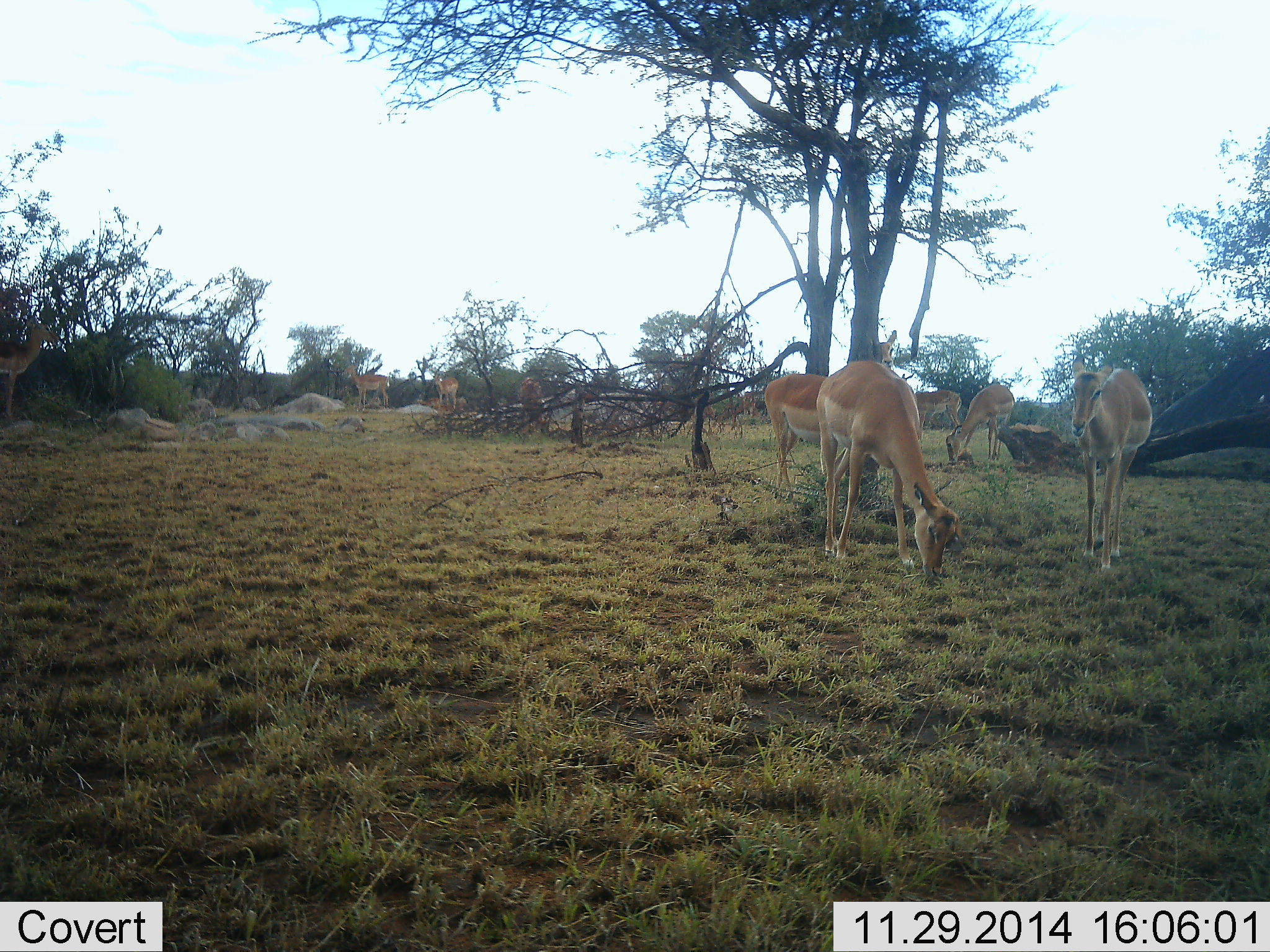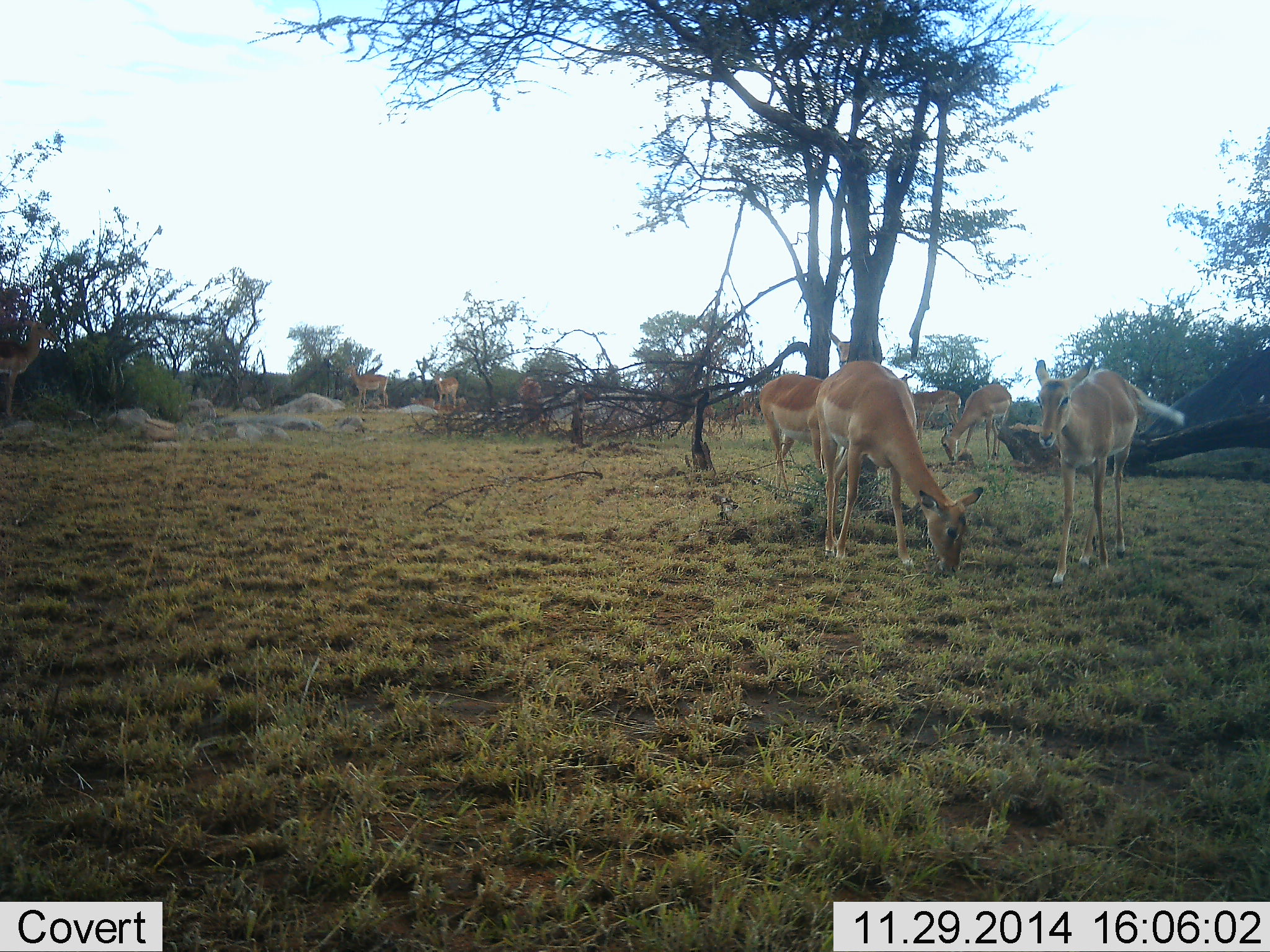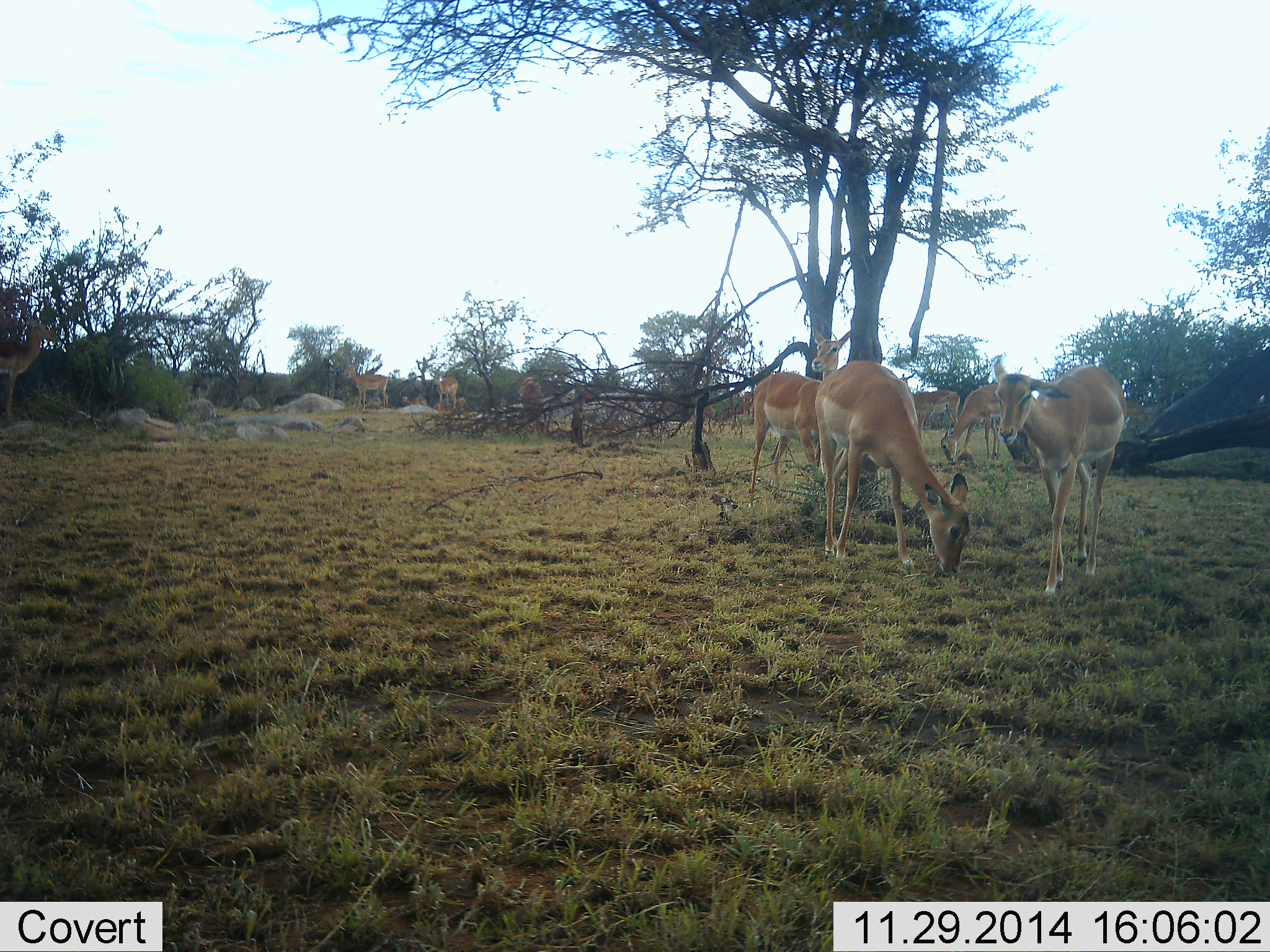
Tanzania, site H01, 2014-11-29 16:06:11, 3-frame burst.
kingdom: Animalia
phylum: Chordata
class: Mammalia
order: Artiodactyla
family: Bovidae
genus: Aepyceros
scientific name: Aepyceros melampus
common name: impala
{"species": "impala (Aepyceros melampus)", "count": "9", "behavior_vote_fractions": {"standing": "60%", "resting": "20%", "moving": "60%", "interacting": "0%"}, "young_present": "0%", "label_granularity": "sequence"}